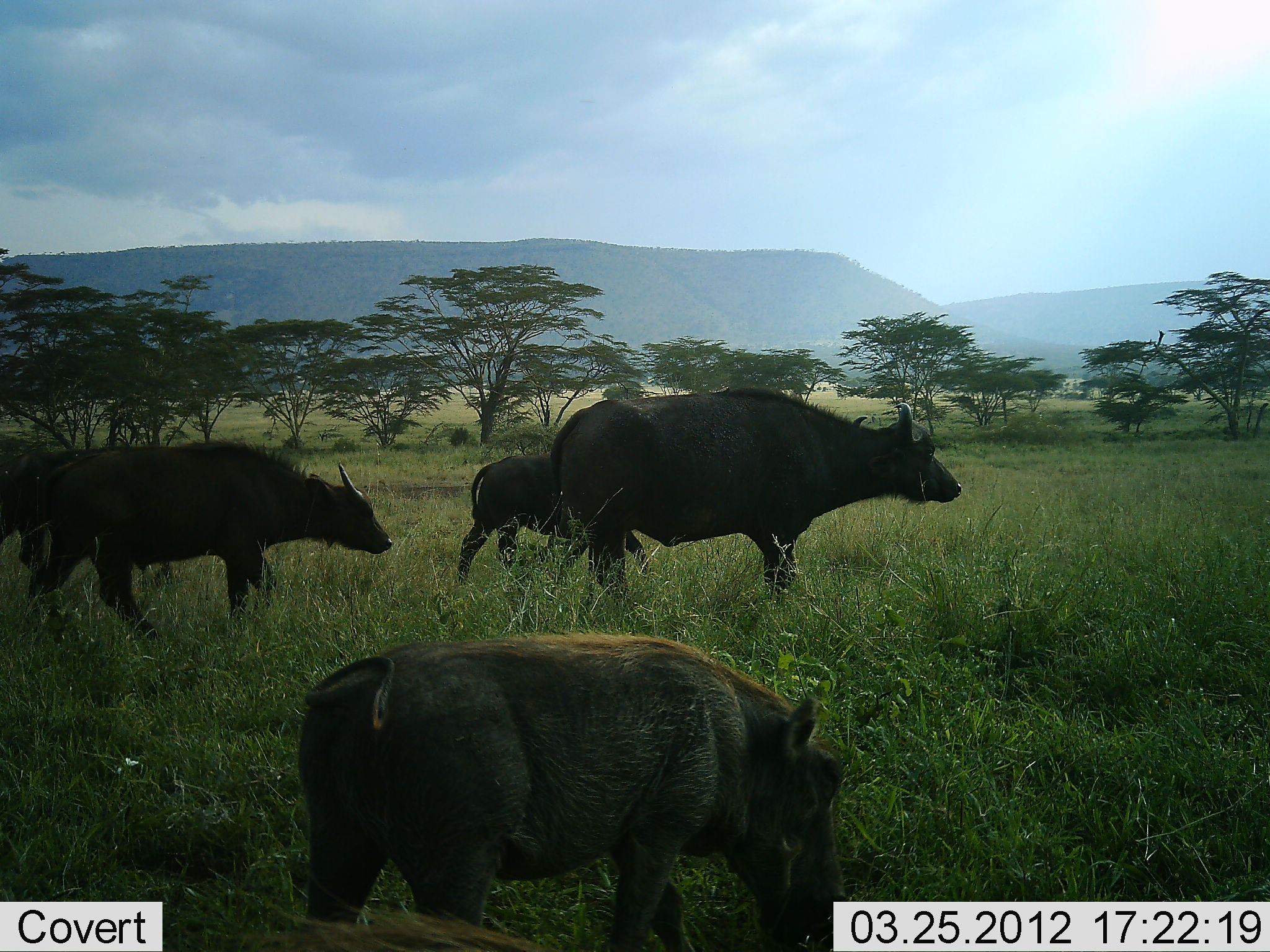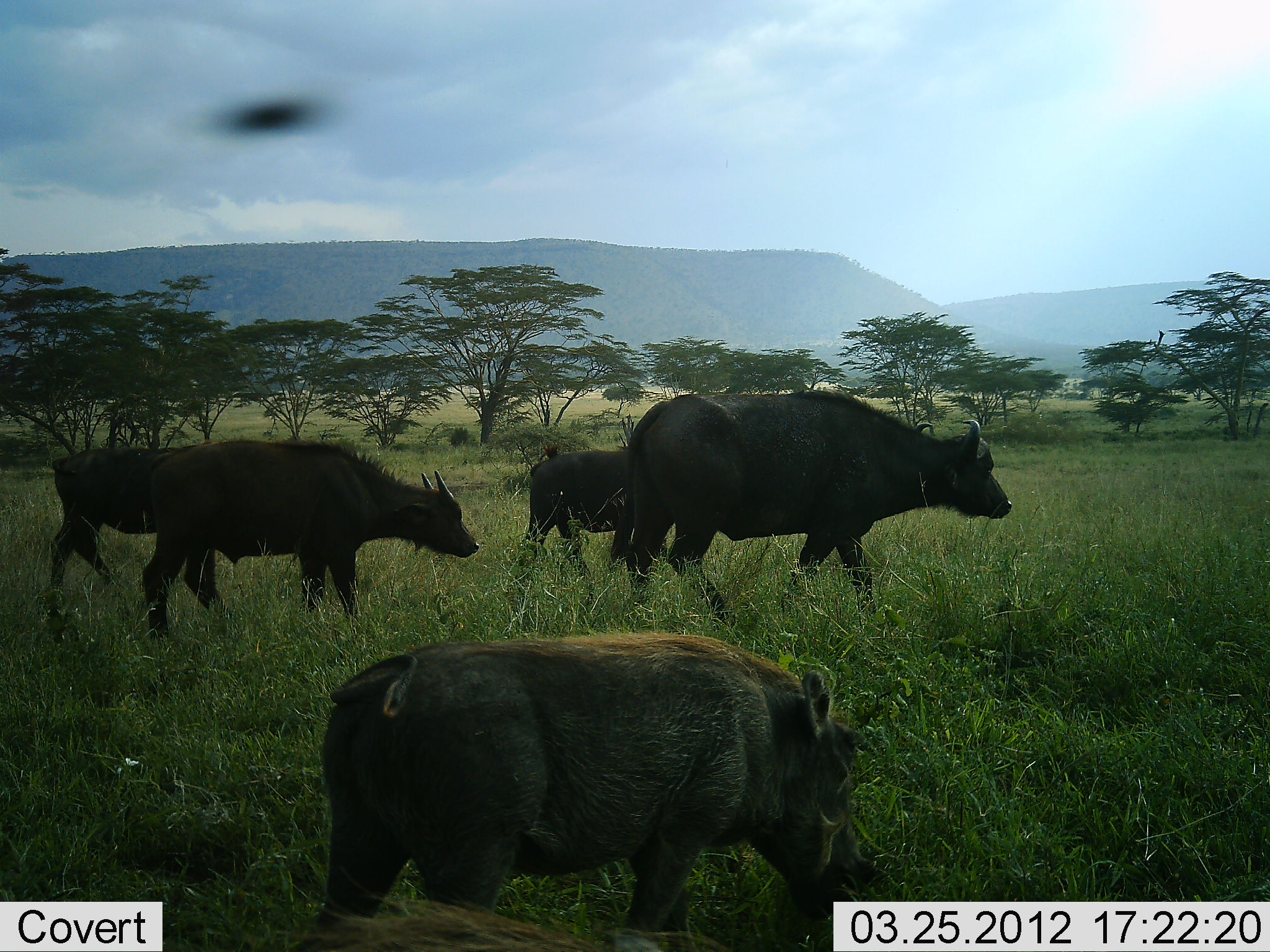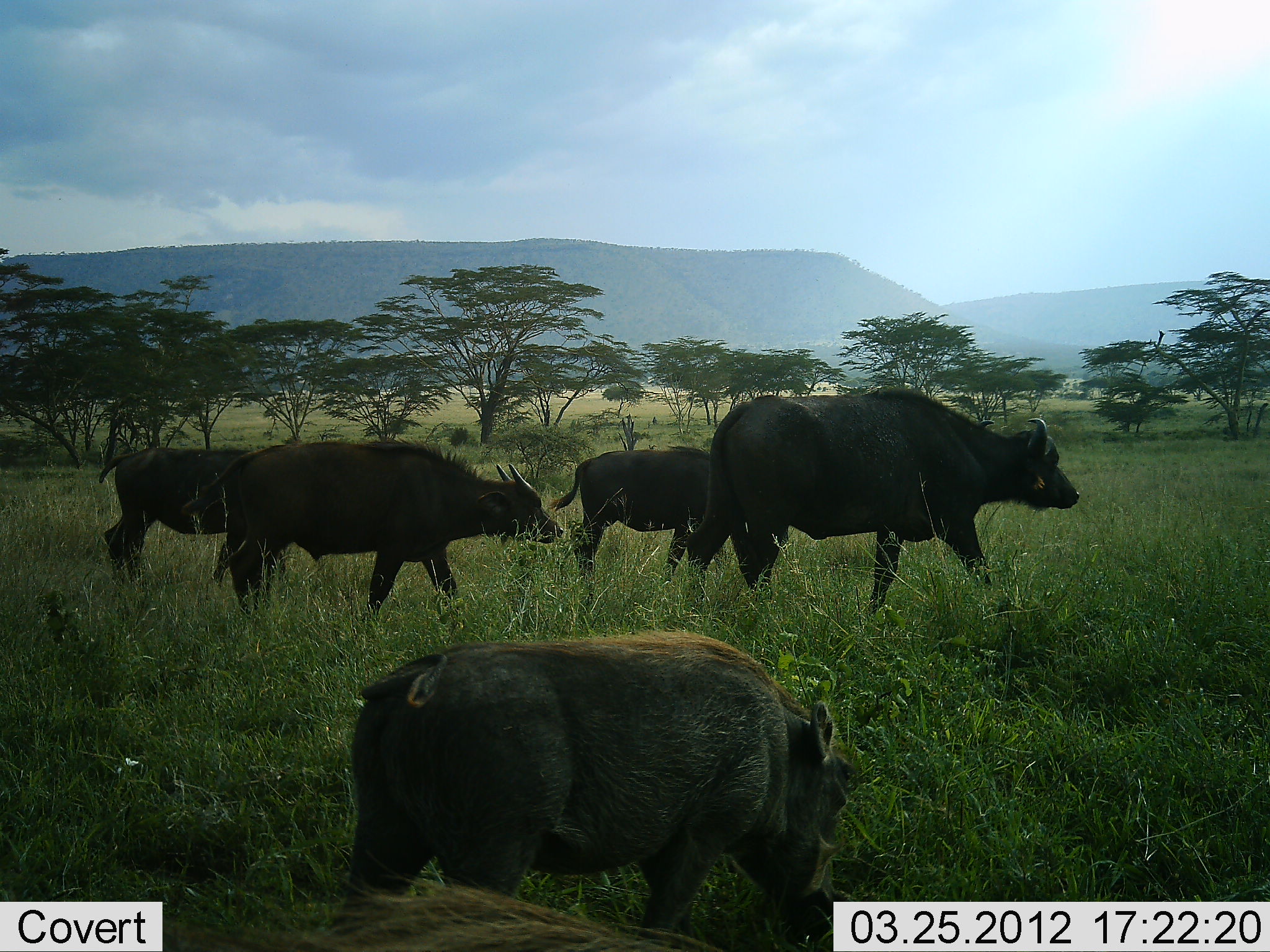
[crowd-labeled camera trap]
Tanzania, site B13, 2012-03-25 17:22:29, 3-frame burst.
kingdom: Animalia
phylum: Chordata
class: Mammalia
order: Artiodactyla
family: Bovidae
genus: Syncerus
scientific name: Syncerus caffer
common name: cape buffalo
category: buffalo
Buffalo (cape buffalo) (Syncerus caffer), count 4. Behavior (volunteer vote fractions): standing 0%, resting 0%, moving 95%, interacting 0%. Young present (vote fraction): 43%. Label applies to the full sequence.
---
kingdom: Animalia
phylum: Chordata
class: Mammalia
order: Artiodactyla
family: Suidae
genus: Phacochoerus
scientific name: Phacochoerus africanus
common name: warthog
Warthog (Phacochoerus africanus), count 1. Behavior (volunteer vote fractions): standing 35%, resting 0%, moving 18%, interacting 0%. Young present (vote fraction): 0%. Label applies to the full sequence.